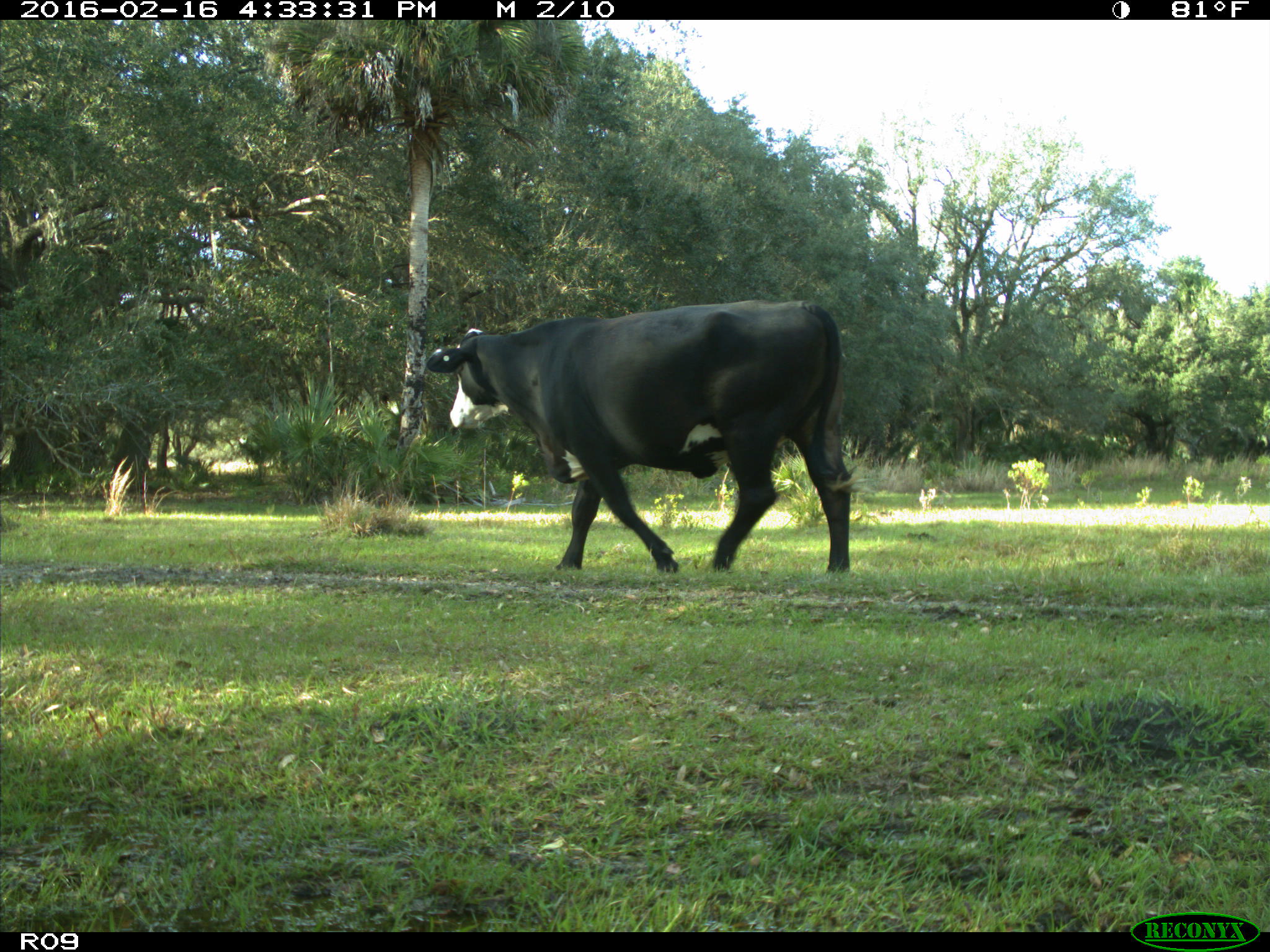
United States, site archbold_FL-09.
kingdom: Animalia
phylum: Chordata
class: Mammalia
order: Artiodactyla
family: Bovidae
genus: Bos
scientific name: Bos taurus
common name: domestic cow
Bos taurus (domestic cow).